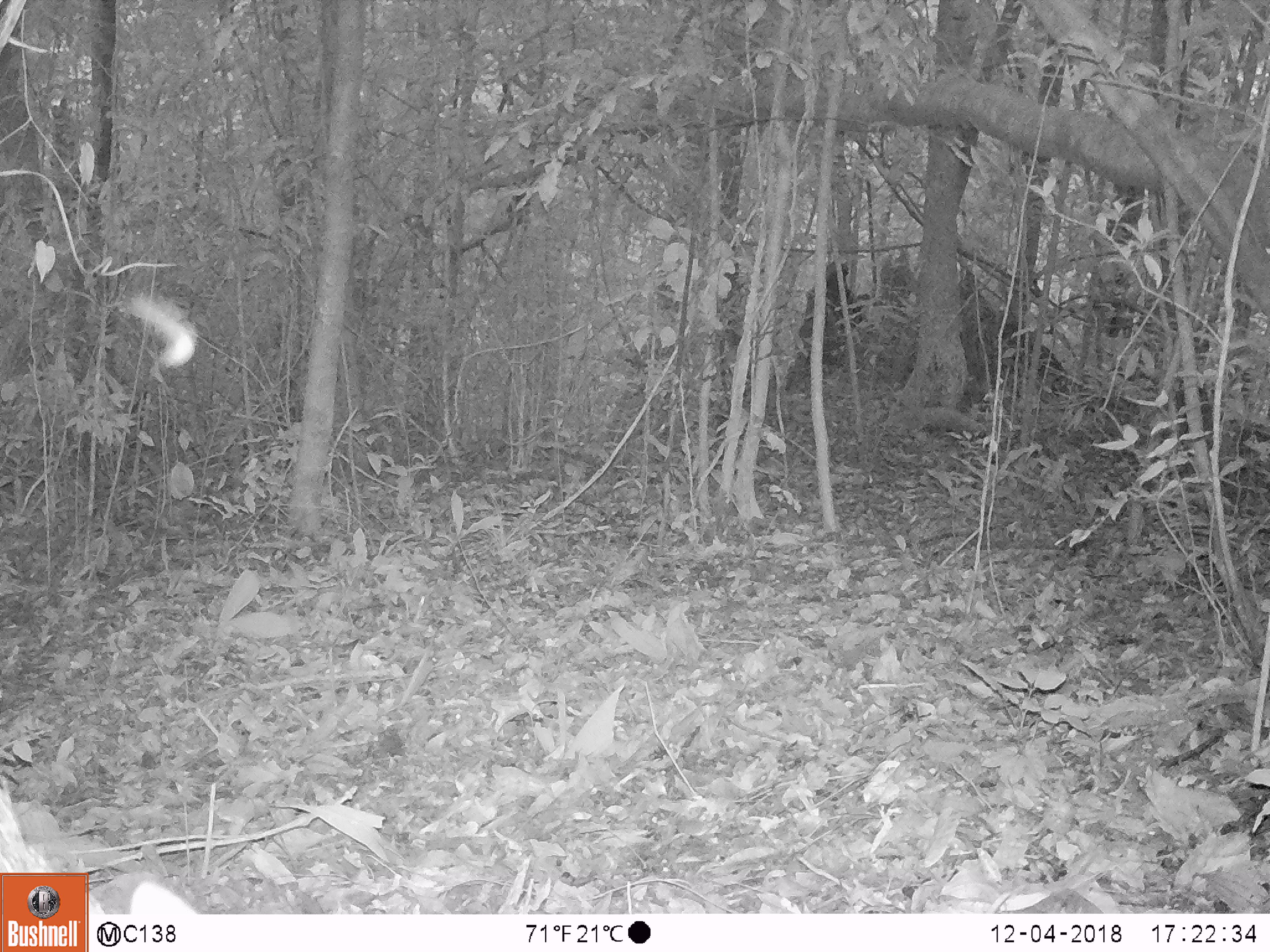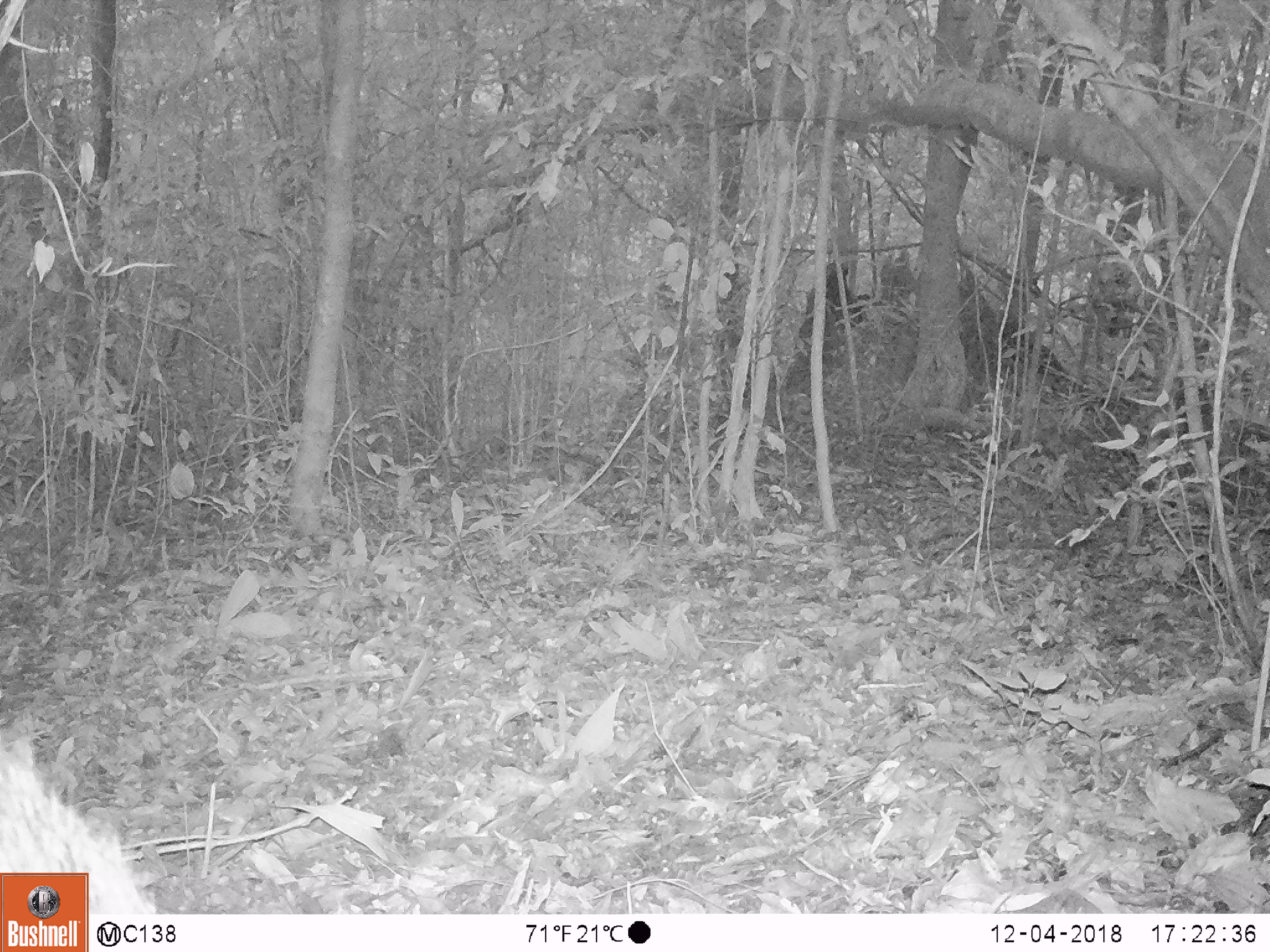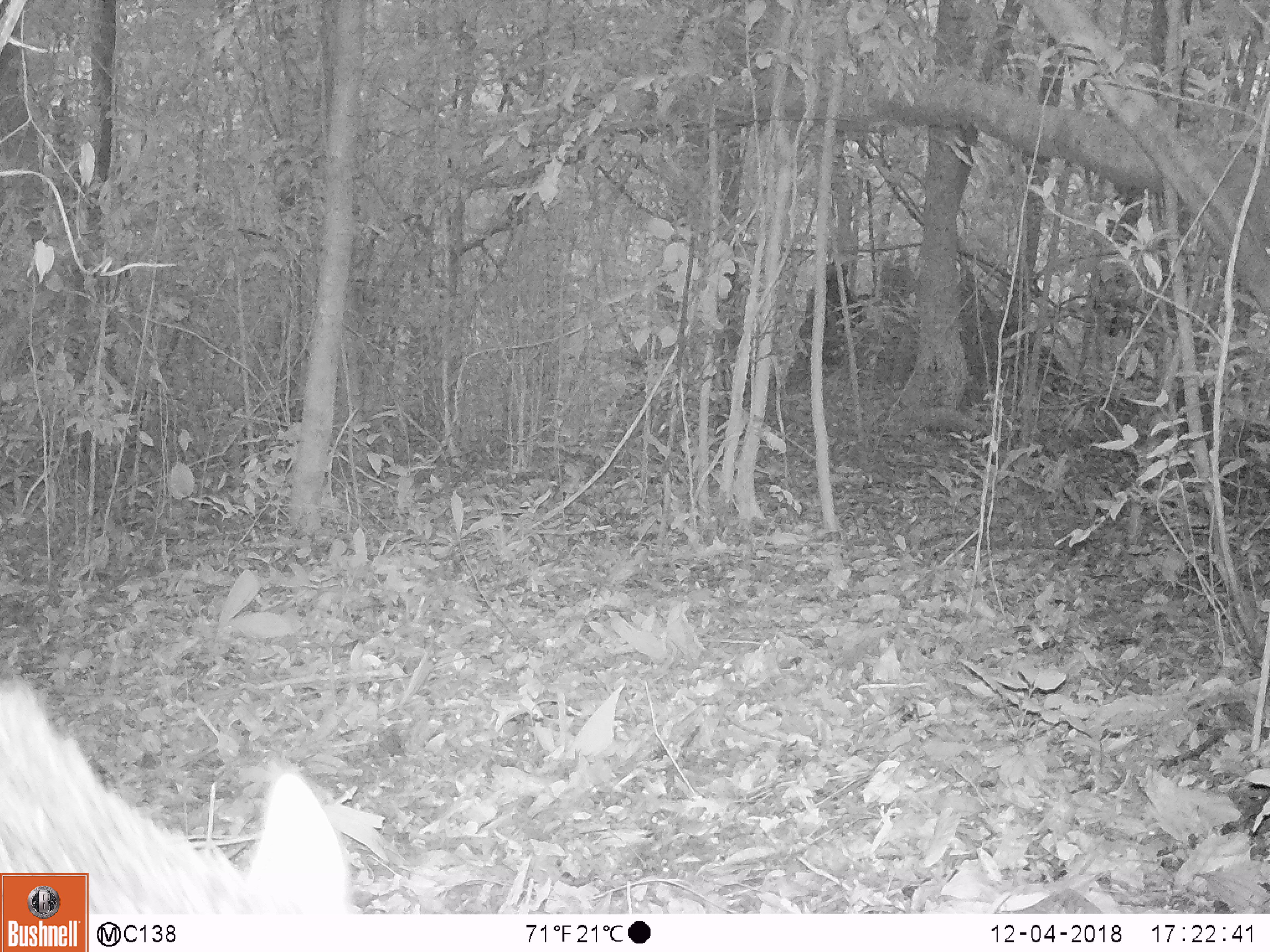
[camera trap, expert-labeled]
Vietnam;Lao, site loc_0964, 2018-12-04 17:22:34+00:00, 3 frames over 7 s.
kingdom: Animalia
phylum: Chordata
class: Mammalia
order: Artiodactyla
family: Suidae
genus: Sus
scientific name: Sus scrofa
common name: eurasian wild pig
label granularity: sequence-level